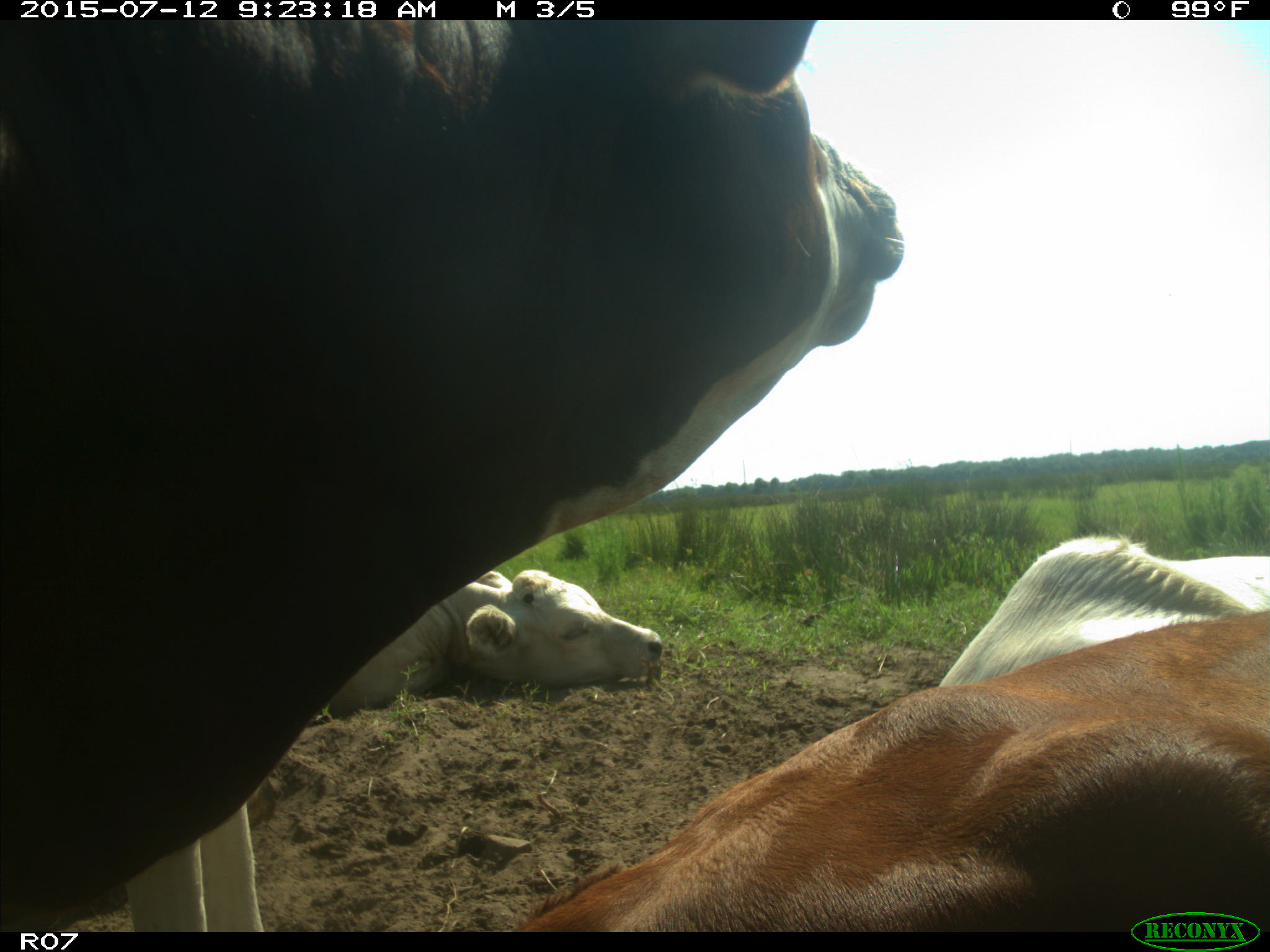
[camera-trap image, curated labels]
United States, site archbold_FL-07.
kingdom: Animalia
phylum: Chordata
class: Mammalia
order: Artiodactyla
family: Bovidae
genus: Bos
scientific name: Bos taurus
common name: domestic cow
Bos taurus (domestic cow).